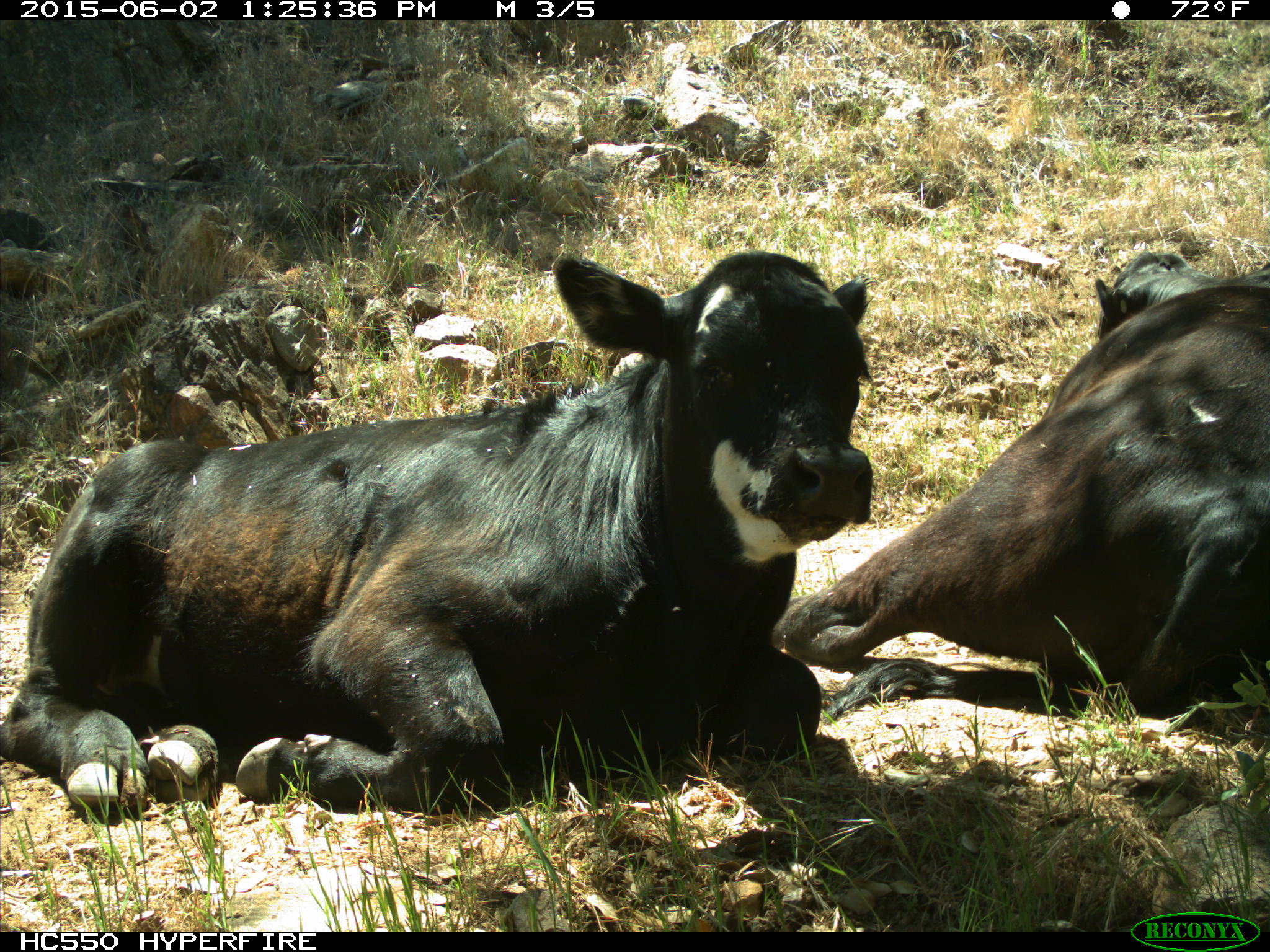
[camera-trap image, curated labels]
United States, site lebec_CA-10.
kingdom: Animalia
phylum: Chordata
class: Mammalia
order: Artiodactyla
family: Bovidae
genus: Bos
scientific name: Bos taurus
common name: domestic cow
Bos taurus (domestic cow).